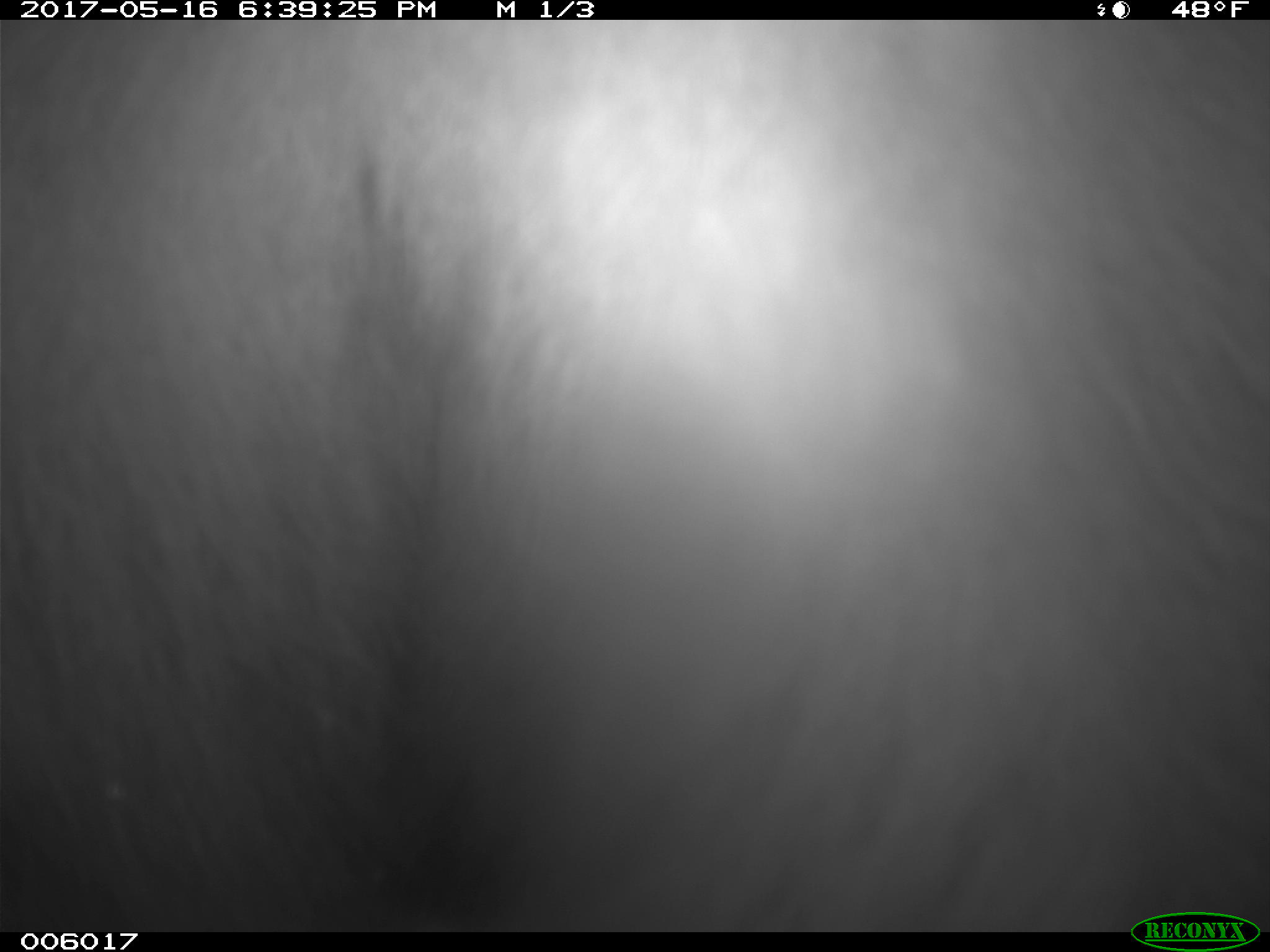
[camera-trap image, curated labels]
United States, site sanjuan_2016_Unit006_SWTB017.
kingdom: Animalia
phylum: Chordata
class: Mammalia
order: Carnivora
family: Ursidae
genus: Ursus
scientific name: Ursus americanus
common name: american black bear